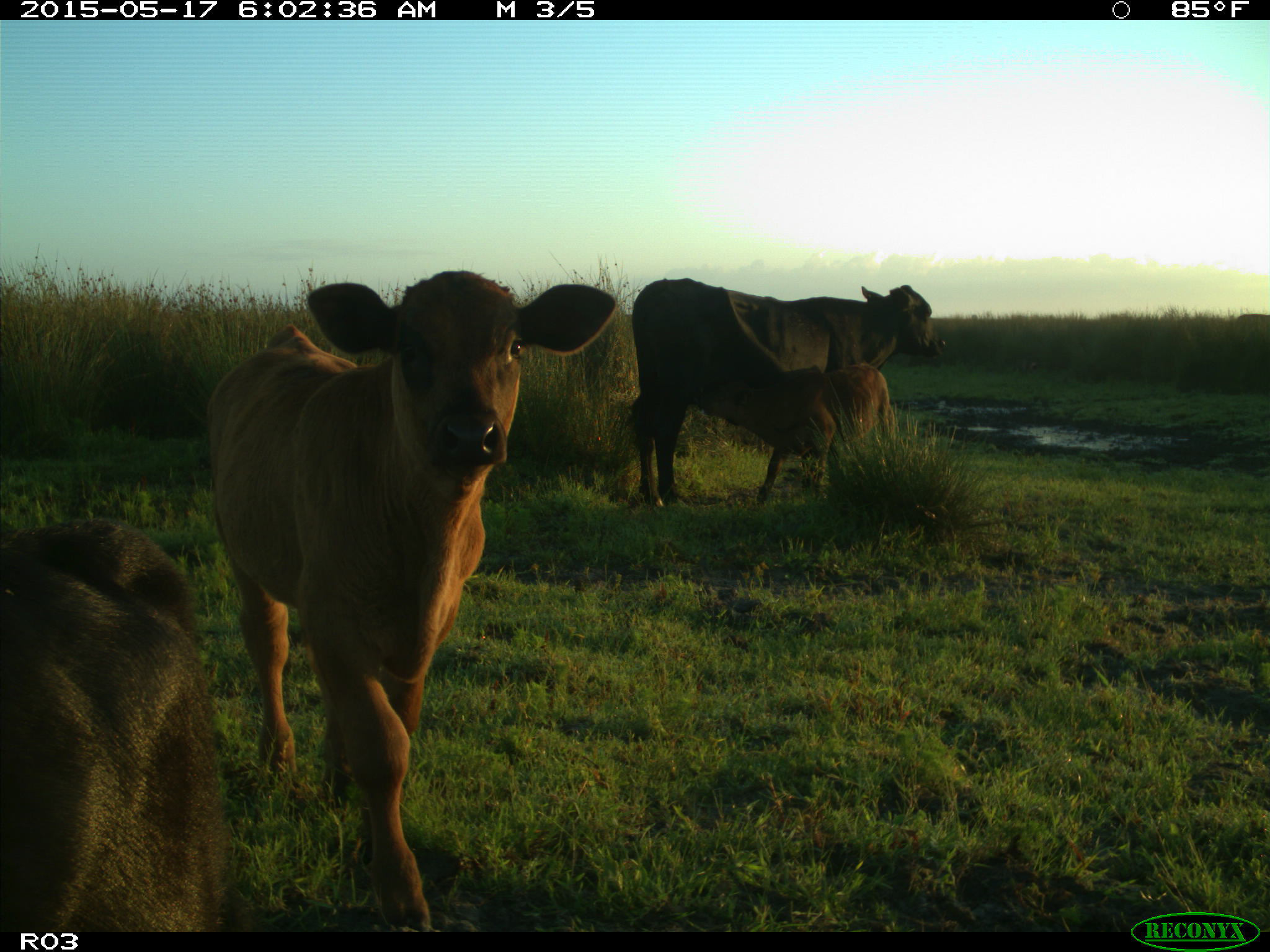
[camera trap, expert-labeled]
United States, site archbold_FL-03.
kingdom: Animalia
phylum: Chordata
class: Mammalia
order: Artiodactyla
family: Bovidae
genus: Bos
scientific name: Bos taurus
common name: domestic cow